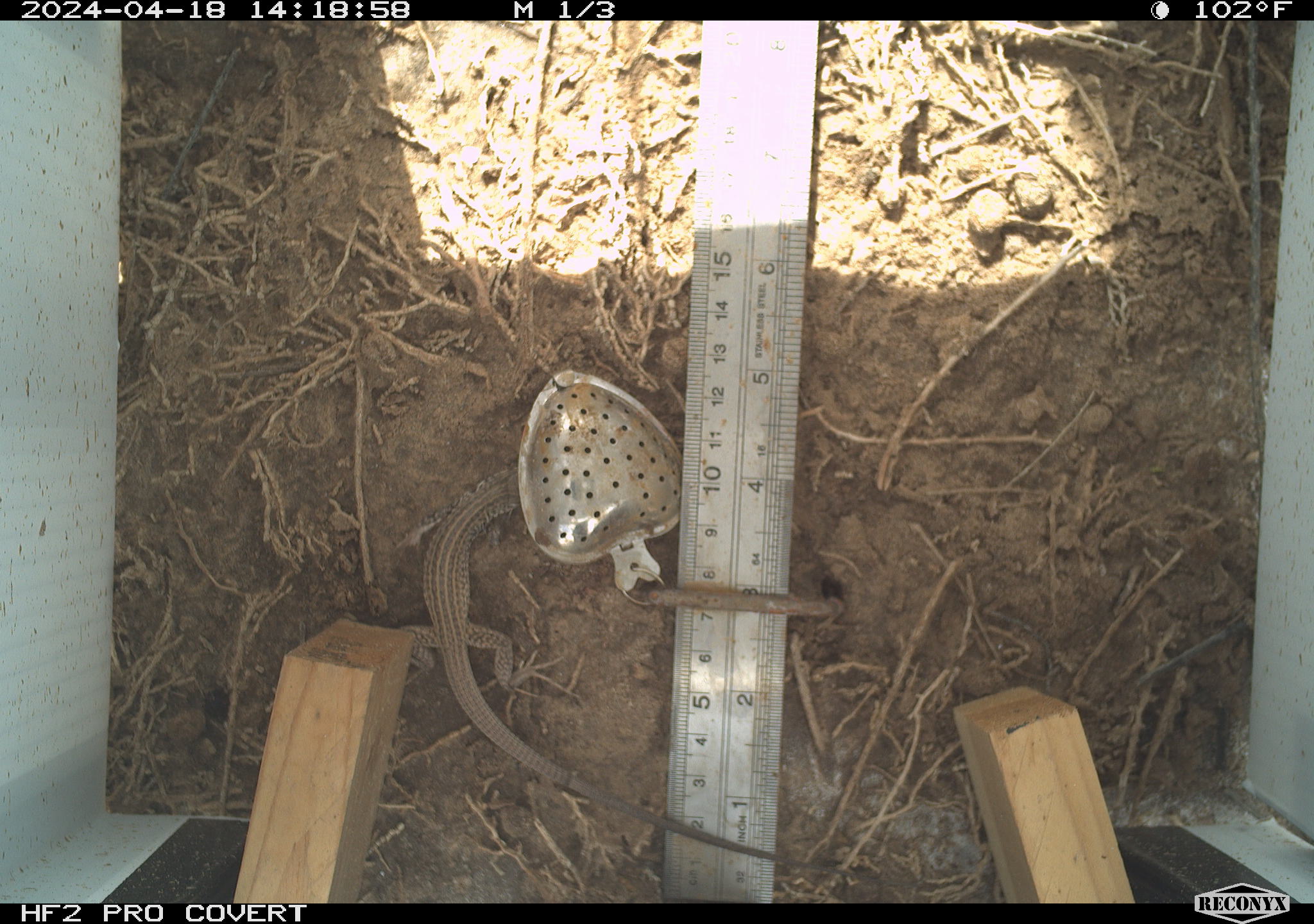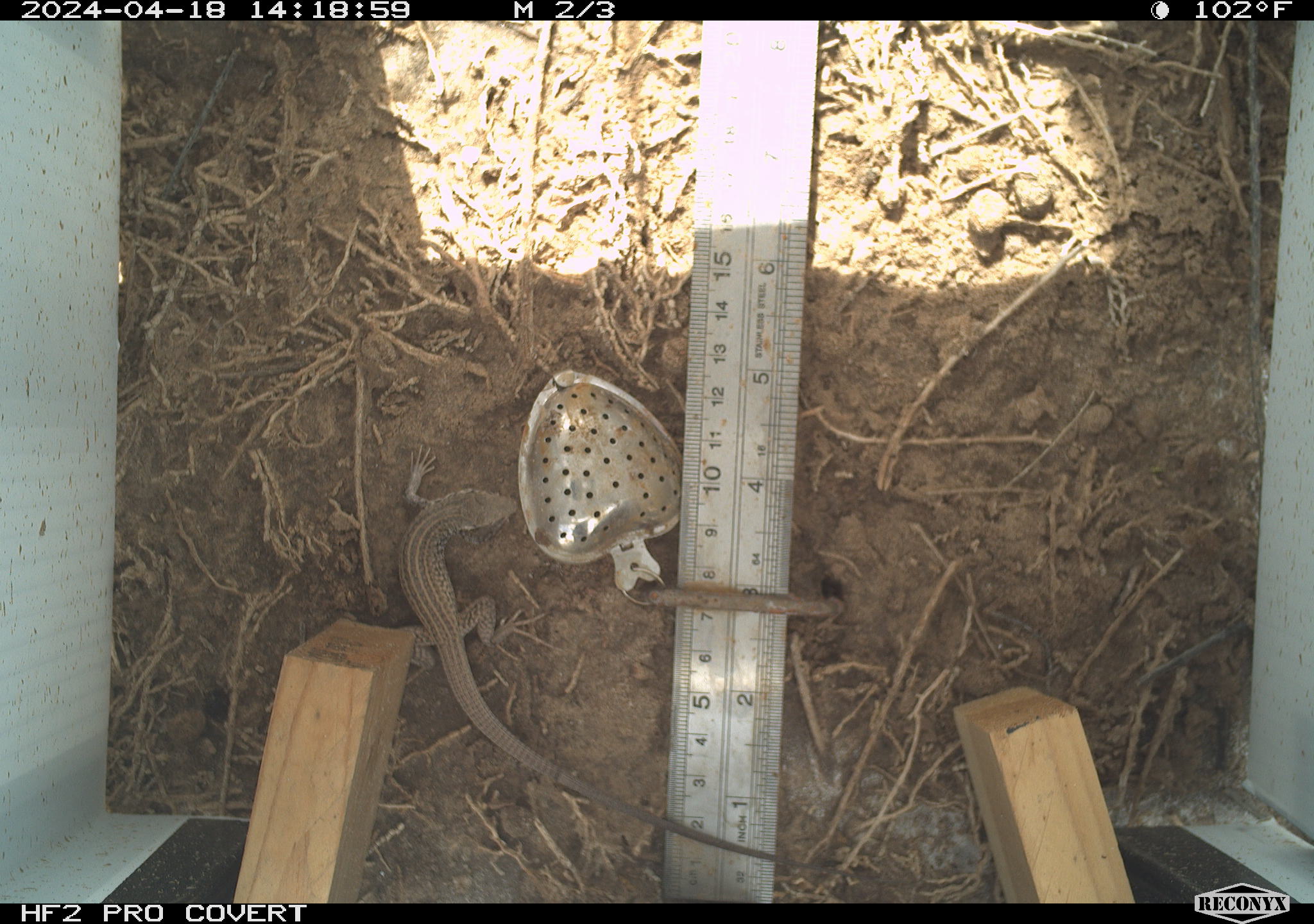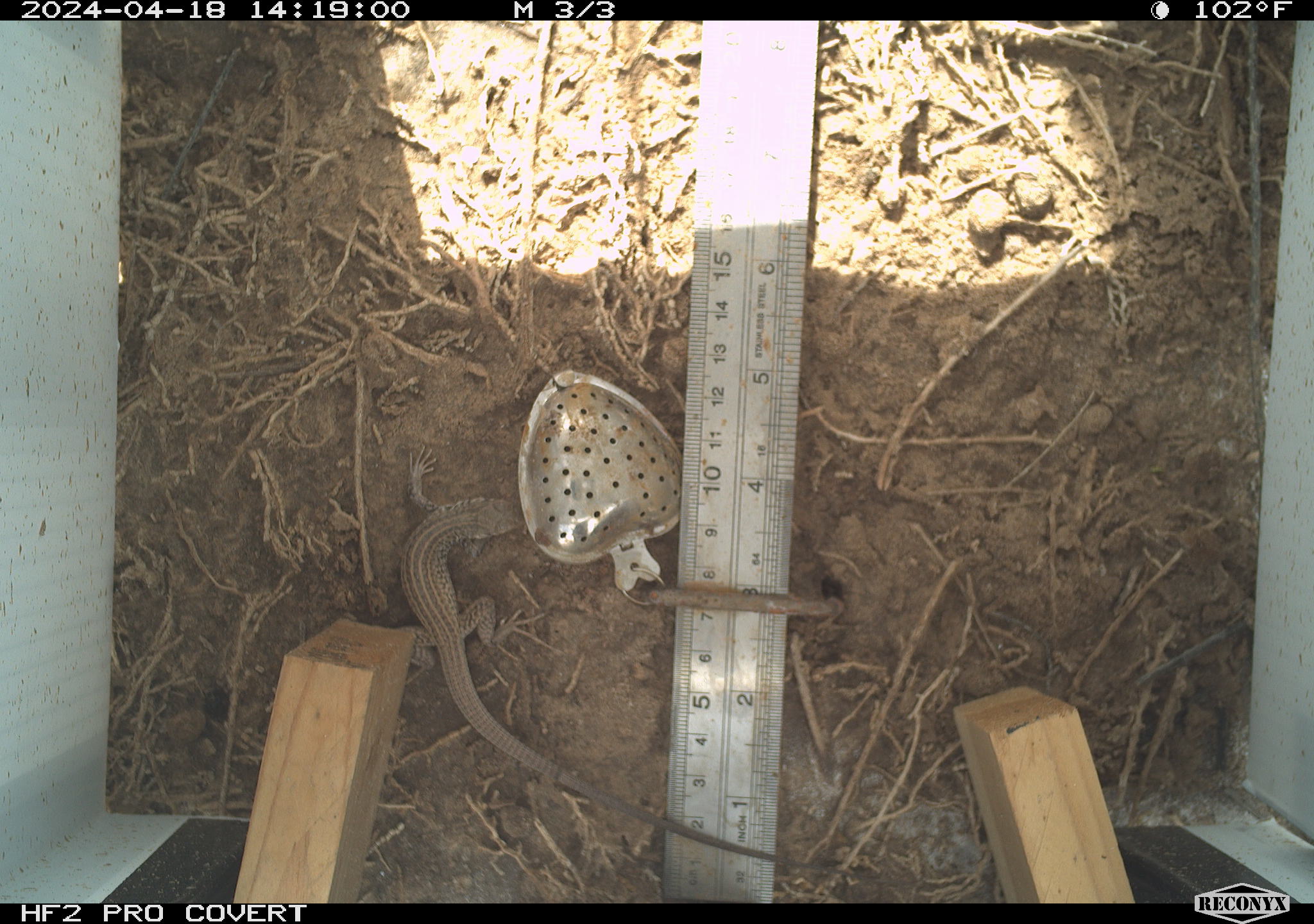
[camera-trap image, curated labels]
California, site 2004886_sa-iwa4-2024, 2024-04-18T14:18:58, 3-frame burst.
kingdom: Animalia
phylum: Chordata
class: Reptilia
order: Squamata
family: Teiidae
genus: Aspidoscelis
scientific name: Aspidoscelis tigris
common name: western whiptail